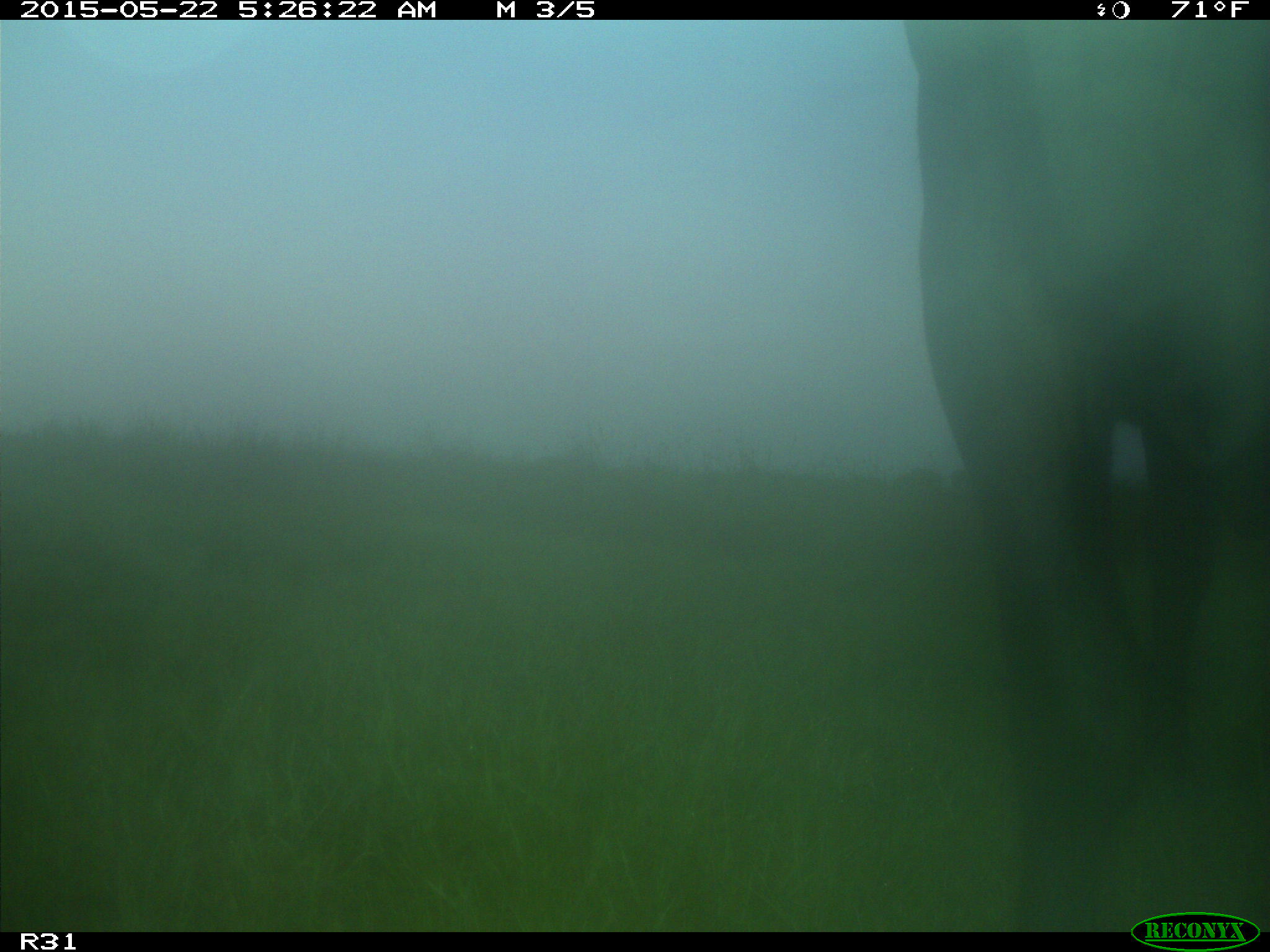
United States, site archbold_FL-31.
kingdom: Animalia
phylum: Chordata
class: Mammalia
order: Artiodactyla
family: Bovidae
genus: Bos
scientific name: Bos taurus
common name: domestic cow